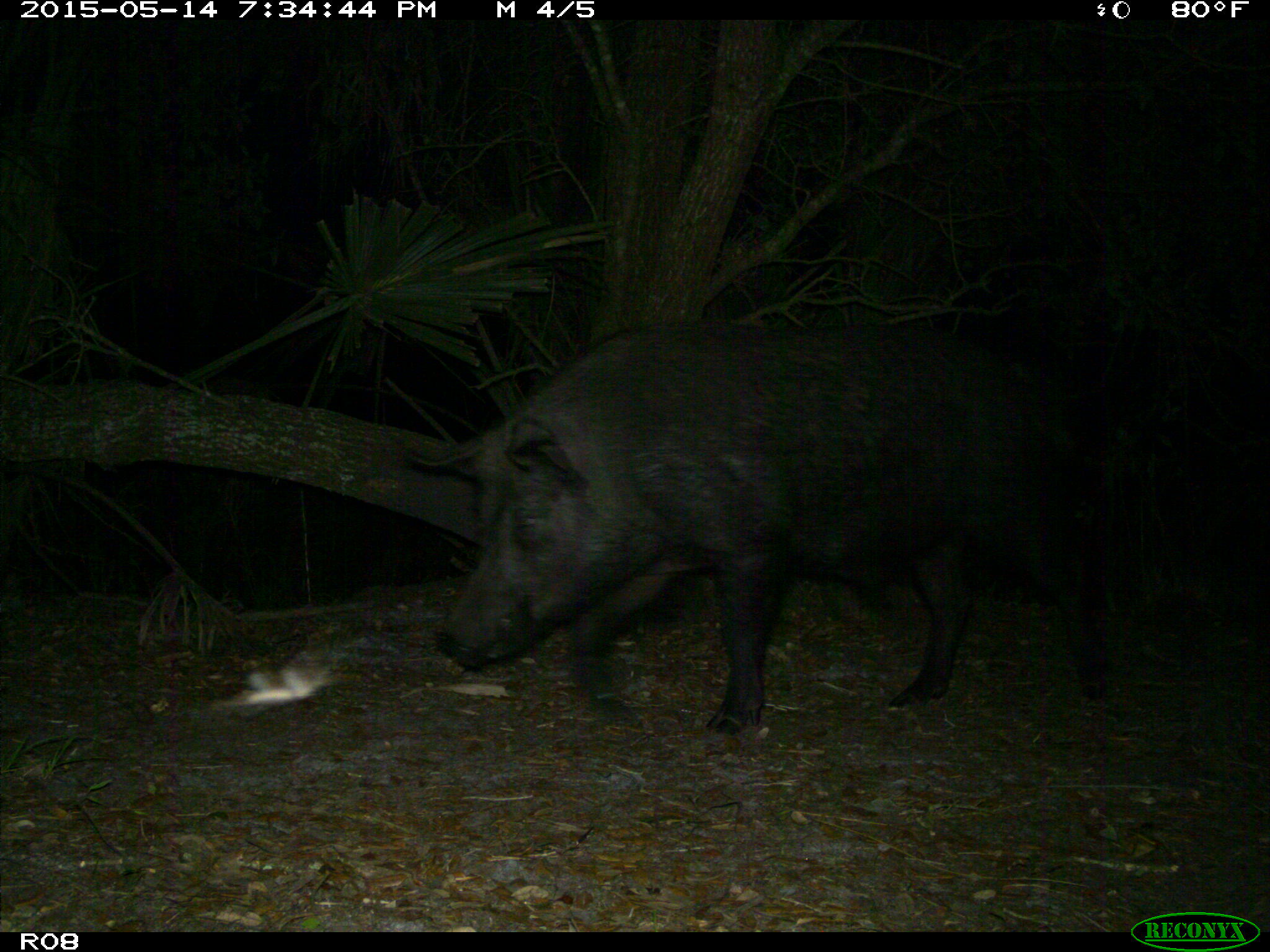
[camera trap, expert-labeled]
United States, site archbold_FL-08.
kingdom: Animalia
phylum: Chordata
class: Mammalia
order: Artiodactyla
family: Suidae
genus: Sus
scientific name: Sus scrofa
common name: wild boar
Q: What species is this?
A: Sus scrofa (wild boar).